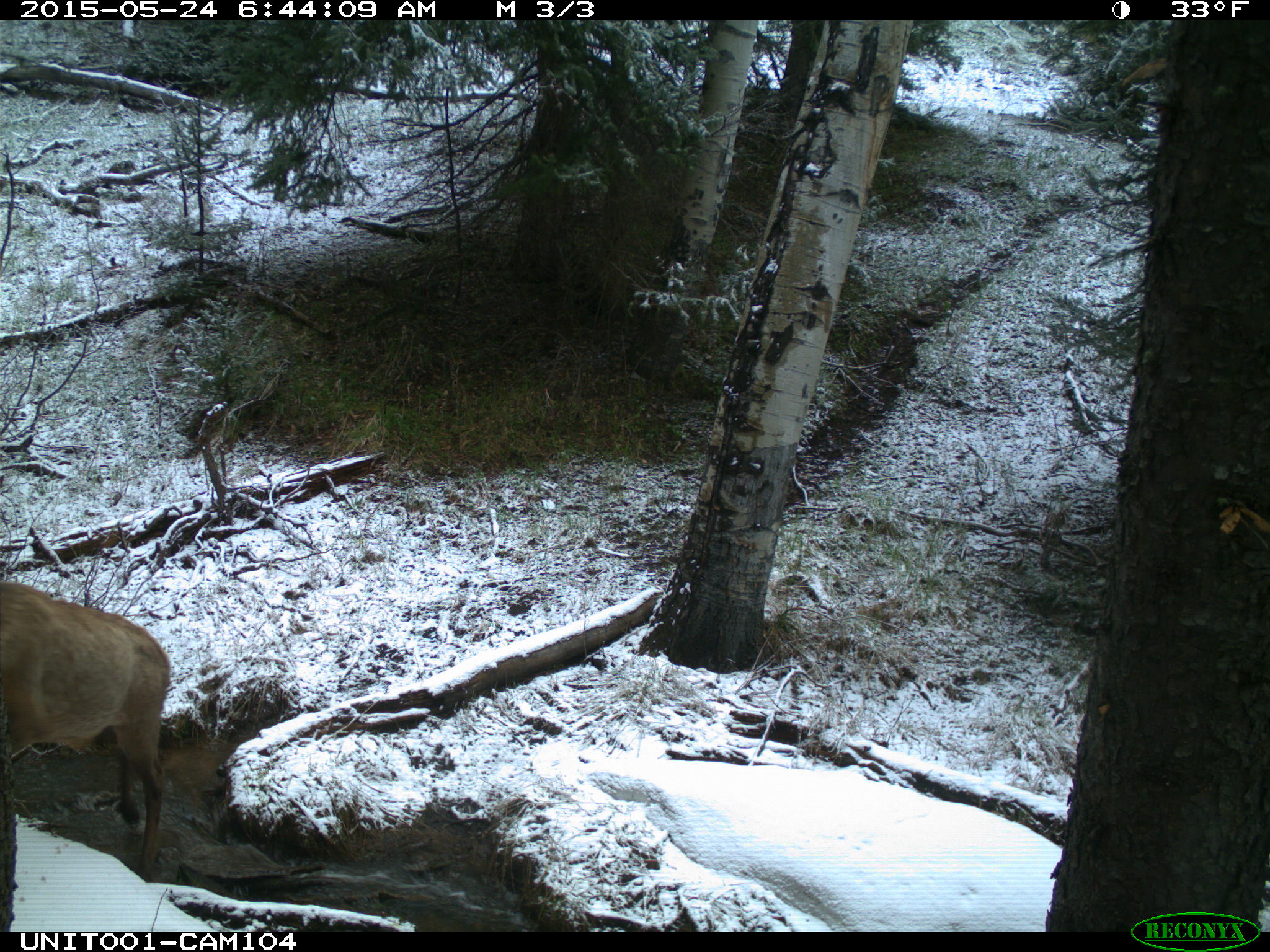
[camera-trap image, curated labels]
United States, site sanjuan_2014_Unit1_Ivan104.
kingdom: Animalia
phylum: Chordata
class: Mammalia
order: Artiodactyla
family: Cervidae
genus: Cervus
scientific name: Cervus elaphus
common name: red deer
Cervus elaphus (red deer).